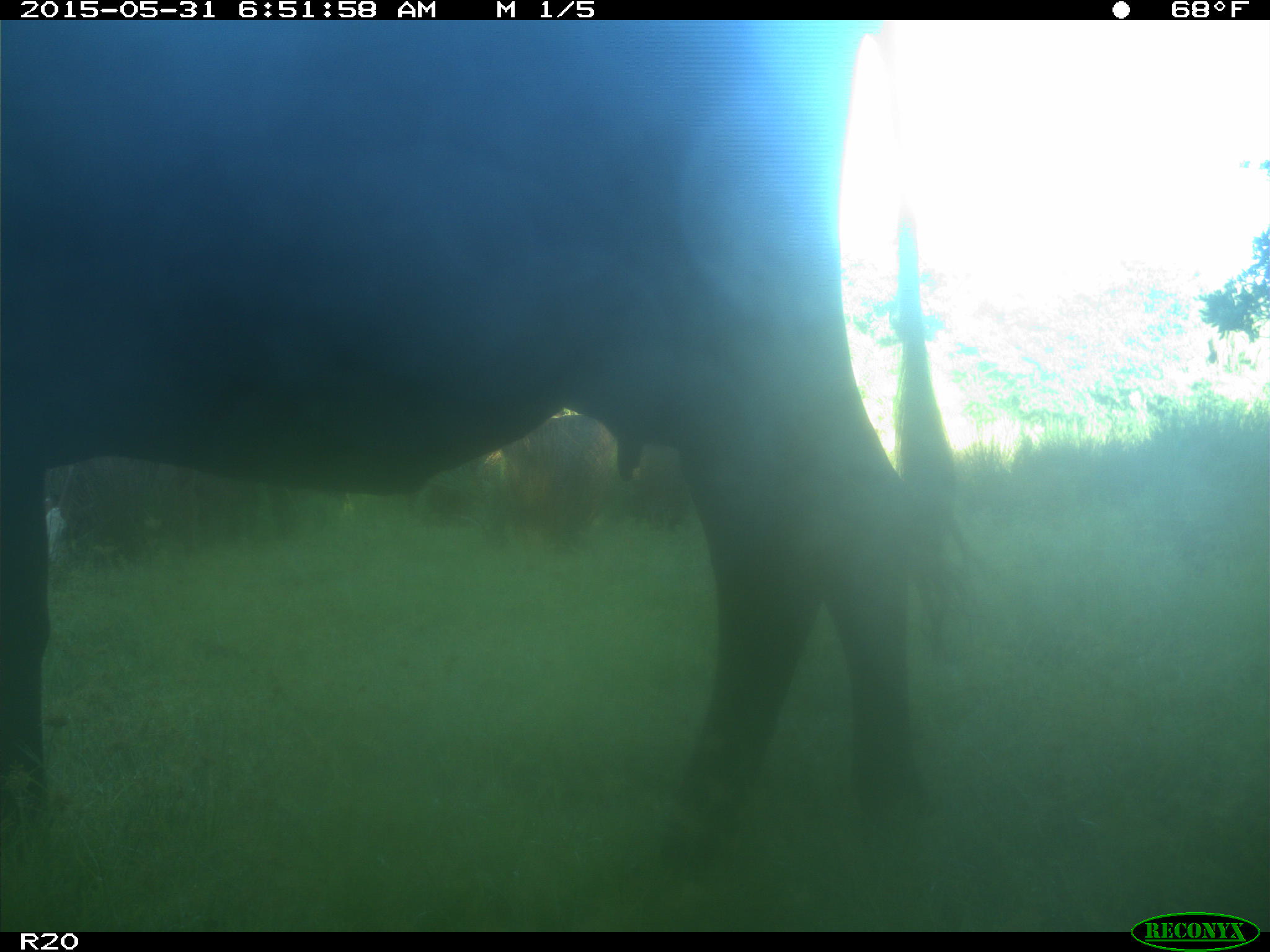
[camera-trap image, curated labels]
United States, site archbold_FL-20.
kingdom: Animalia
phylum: Chordata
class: Mammalia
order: Artiodactyla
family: Bovidae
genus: Bos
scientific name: Bos taurus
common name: domestic cow